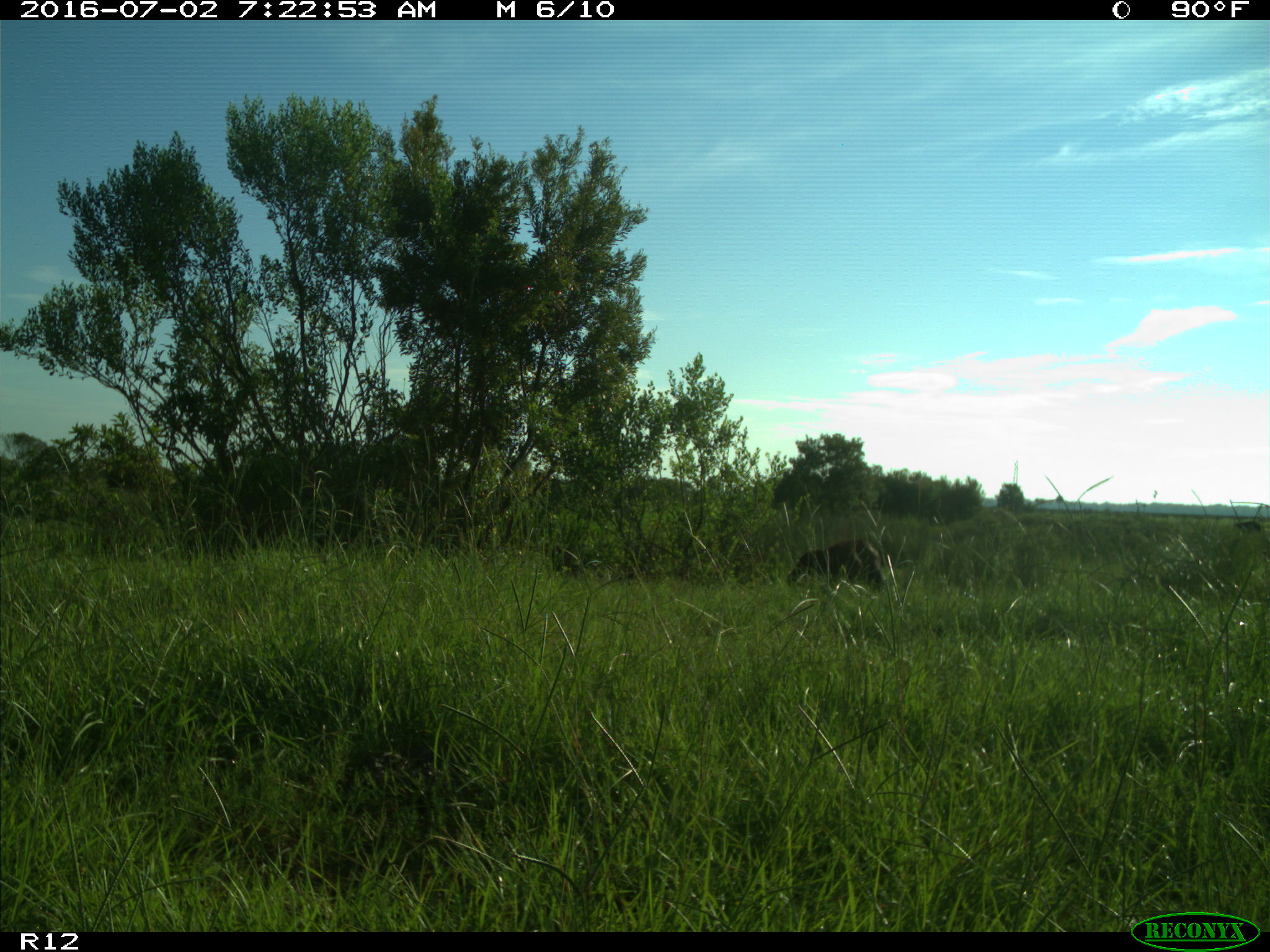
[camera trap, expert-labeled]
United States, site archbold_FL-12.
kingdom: Animalia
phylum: Chordata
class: Mammalia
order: Artiodactyla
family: Bovidae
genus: Bos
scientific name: Bos taurus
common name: domestic cow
Bos taurus (domestic cow).